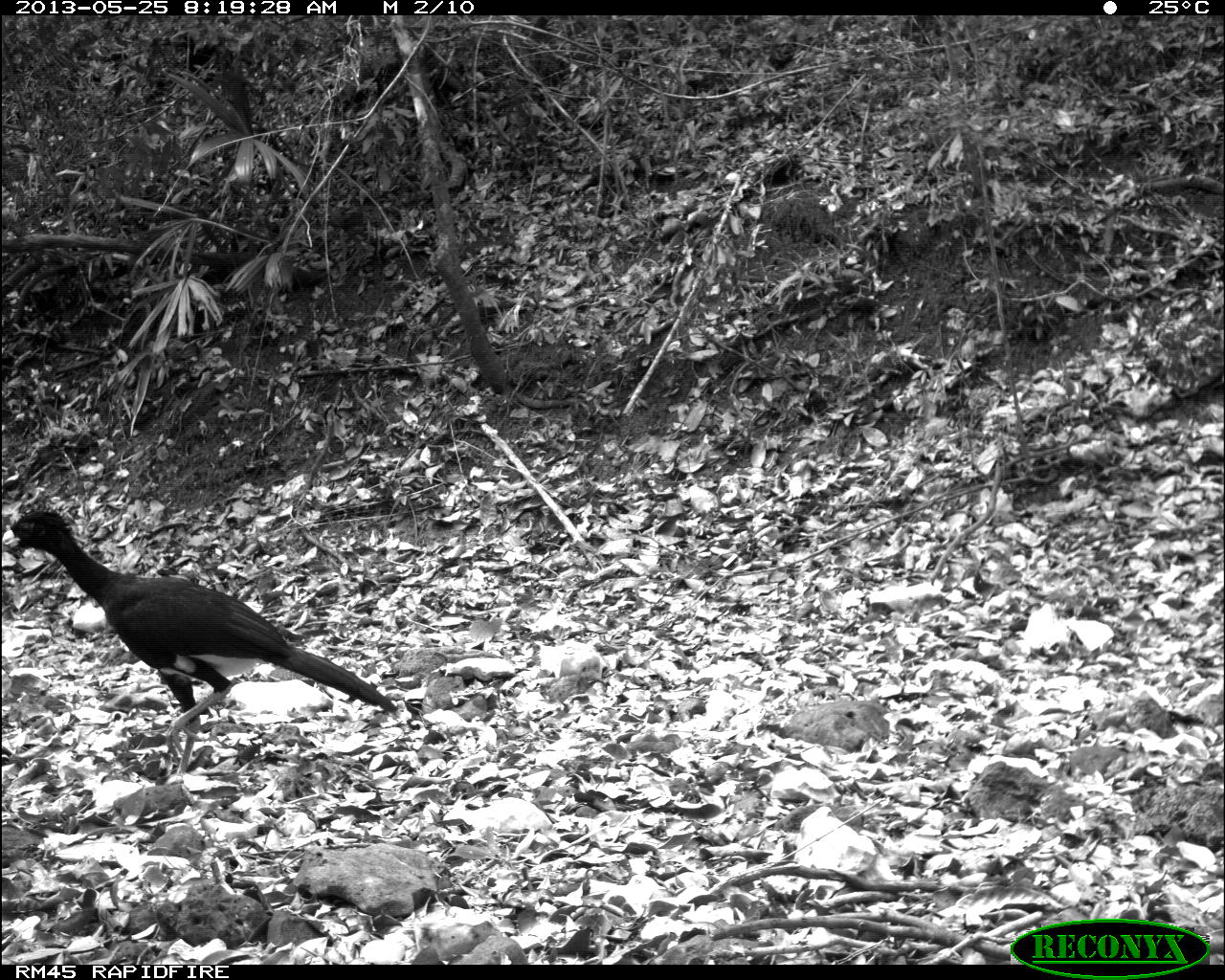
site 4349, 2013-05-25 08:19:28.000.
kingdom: Animalia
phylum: Chordata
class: Aves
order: Galliformes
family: Cracidae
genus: Crax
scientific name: Crax rubra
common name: great curassow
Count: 2.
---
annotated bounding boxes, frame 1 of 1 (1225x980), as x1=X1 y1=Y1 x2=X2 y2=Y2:
crax rubra: x1=2 y1=506 x2=398 y2=774